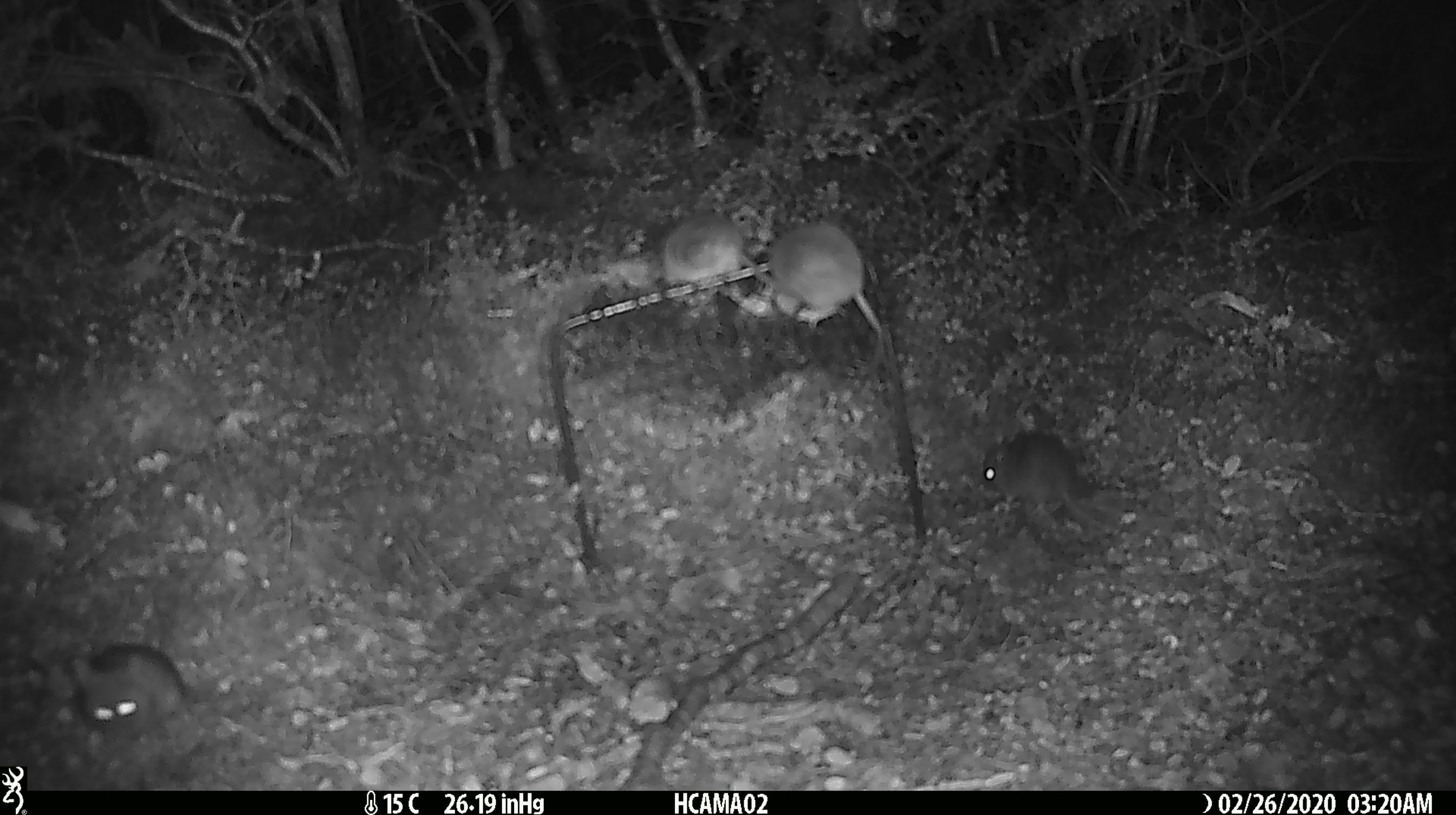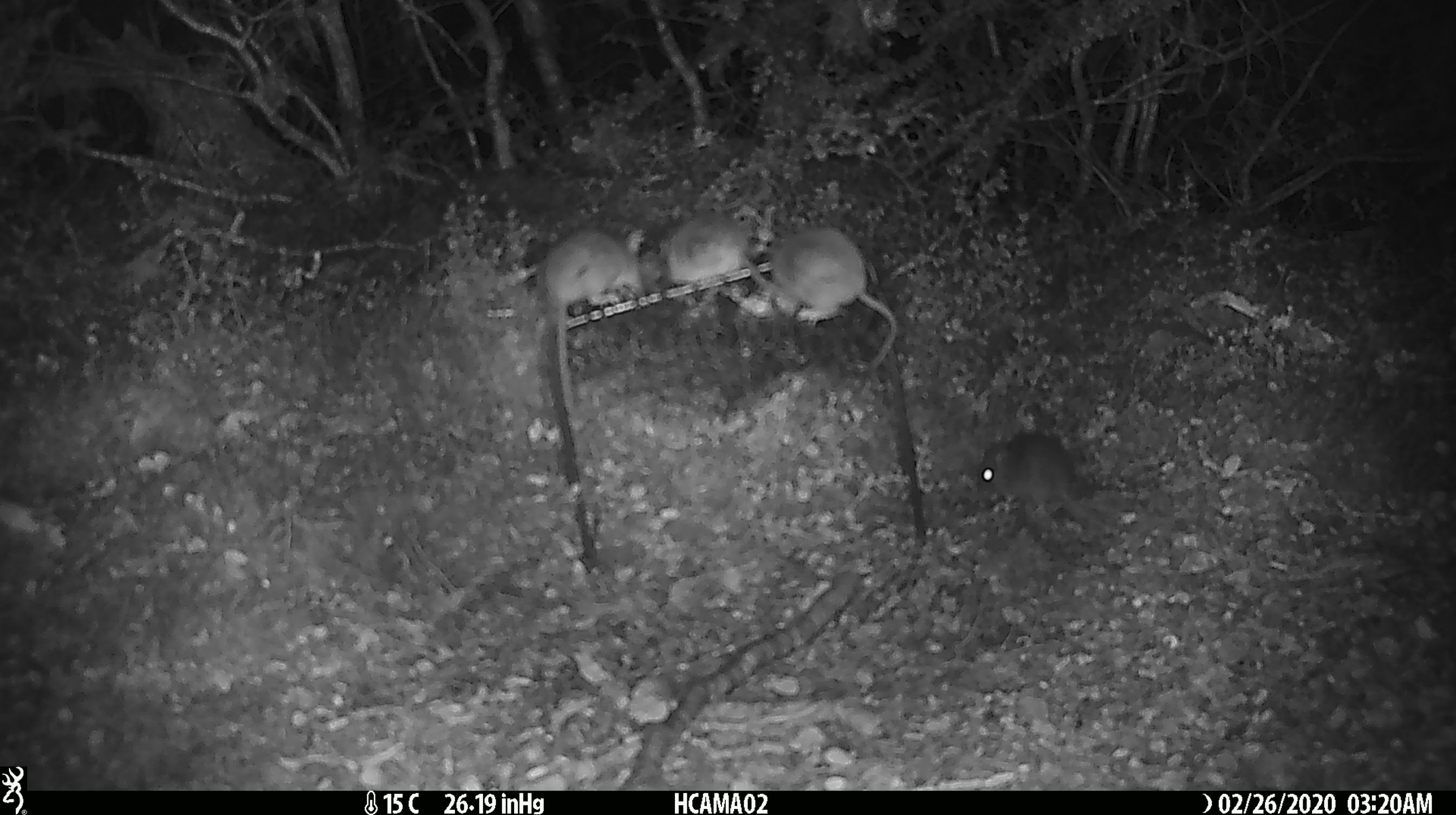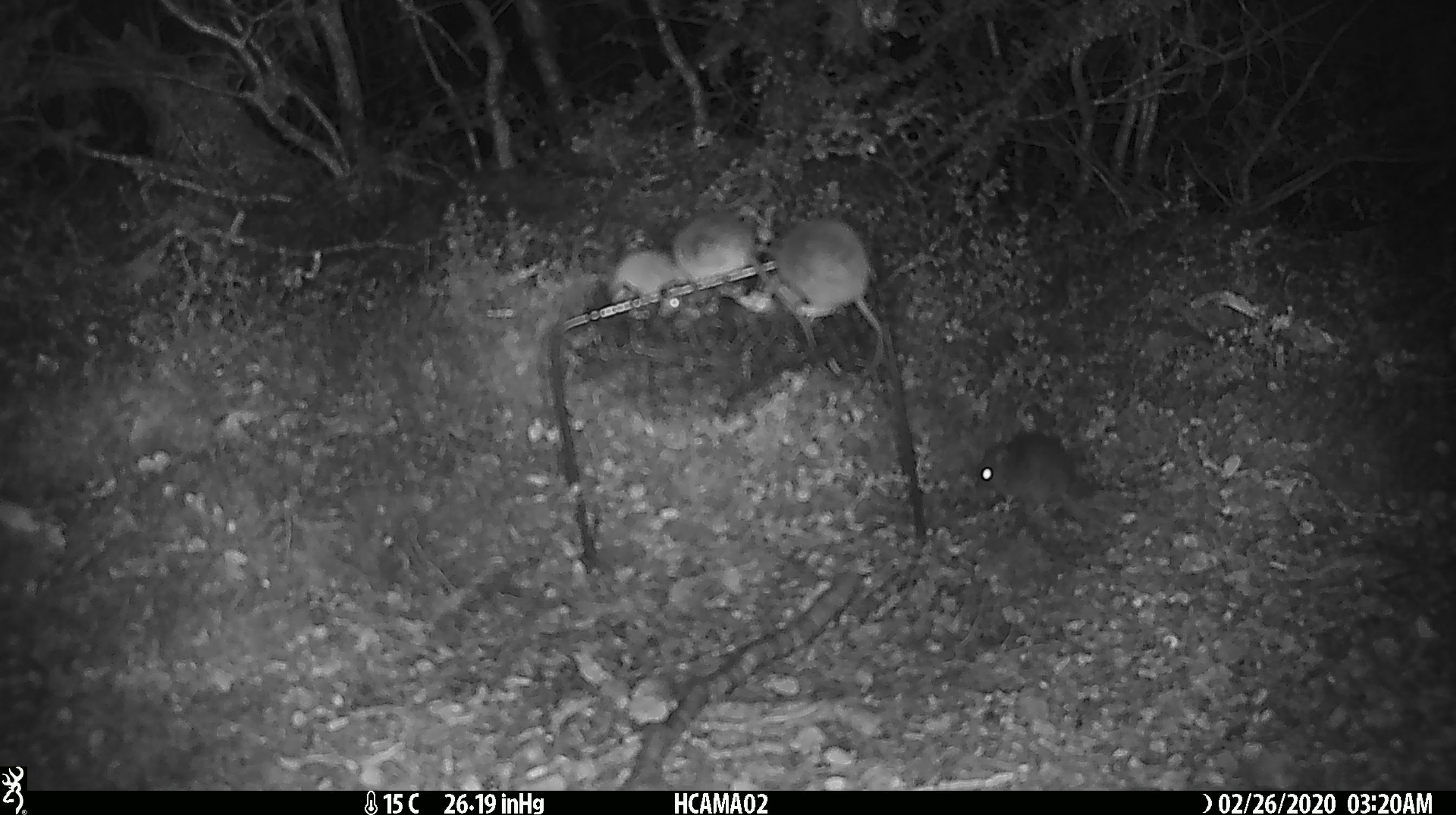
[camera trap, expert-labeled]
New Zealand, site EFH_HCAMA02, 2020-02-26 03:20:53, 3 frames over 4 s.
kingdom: Animalia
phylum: Chordata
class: Mammalia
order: Rodentia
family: Muridae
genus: Mus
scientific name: Mus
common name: mouse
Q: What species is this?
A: Mouse (Mus).